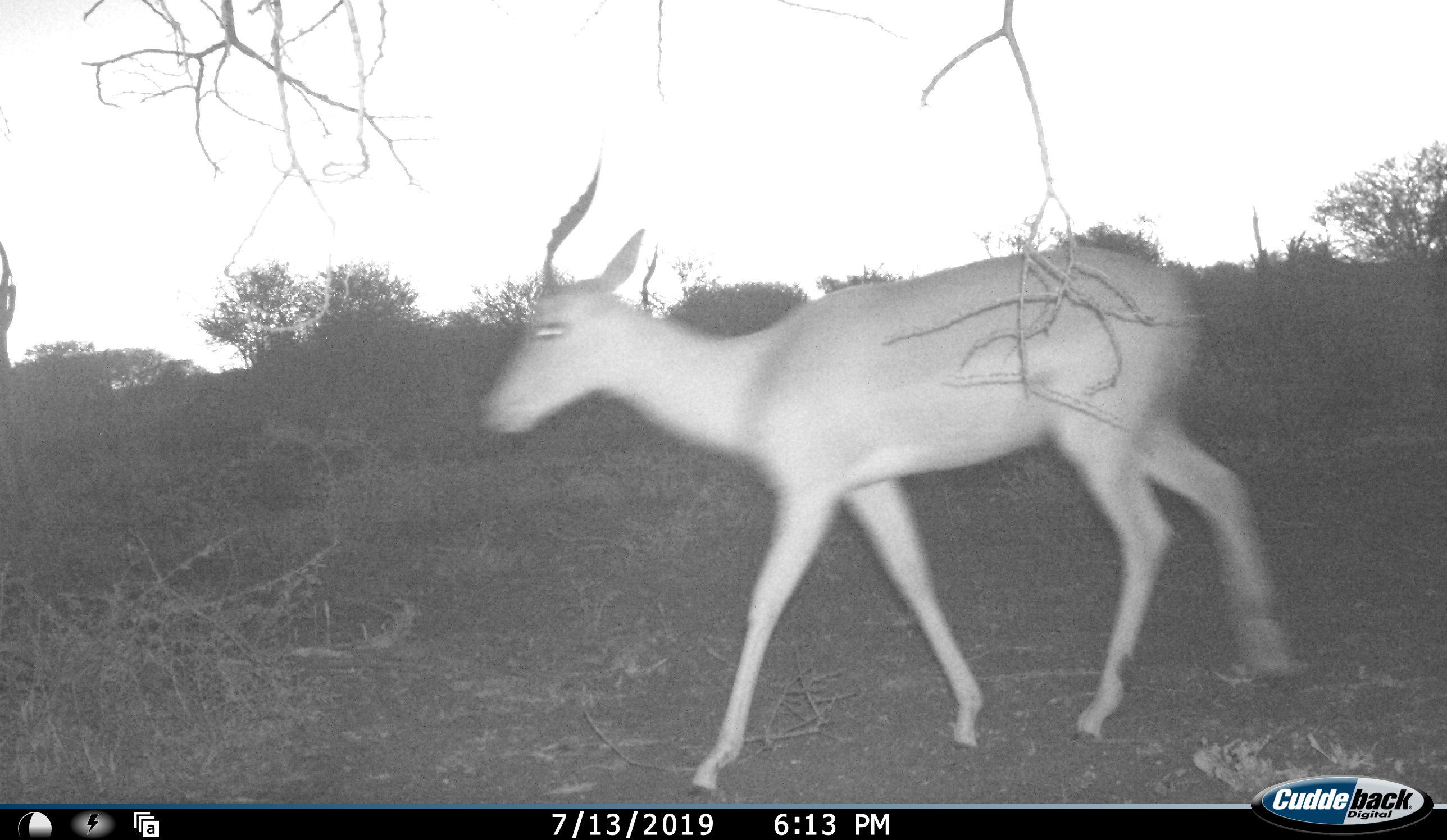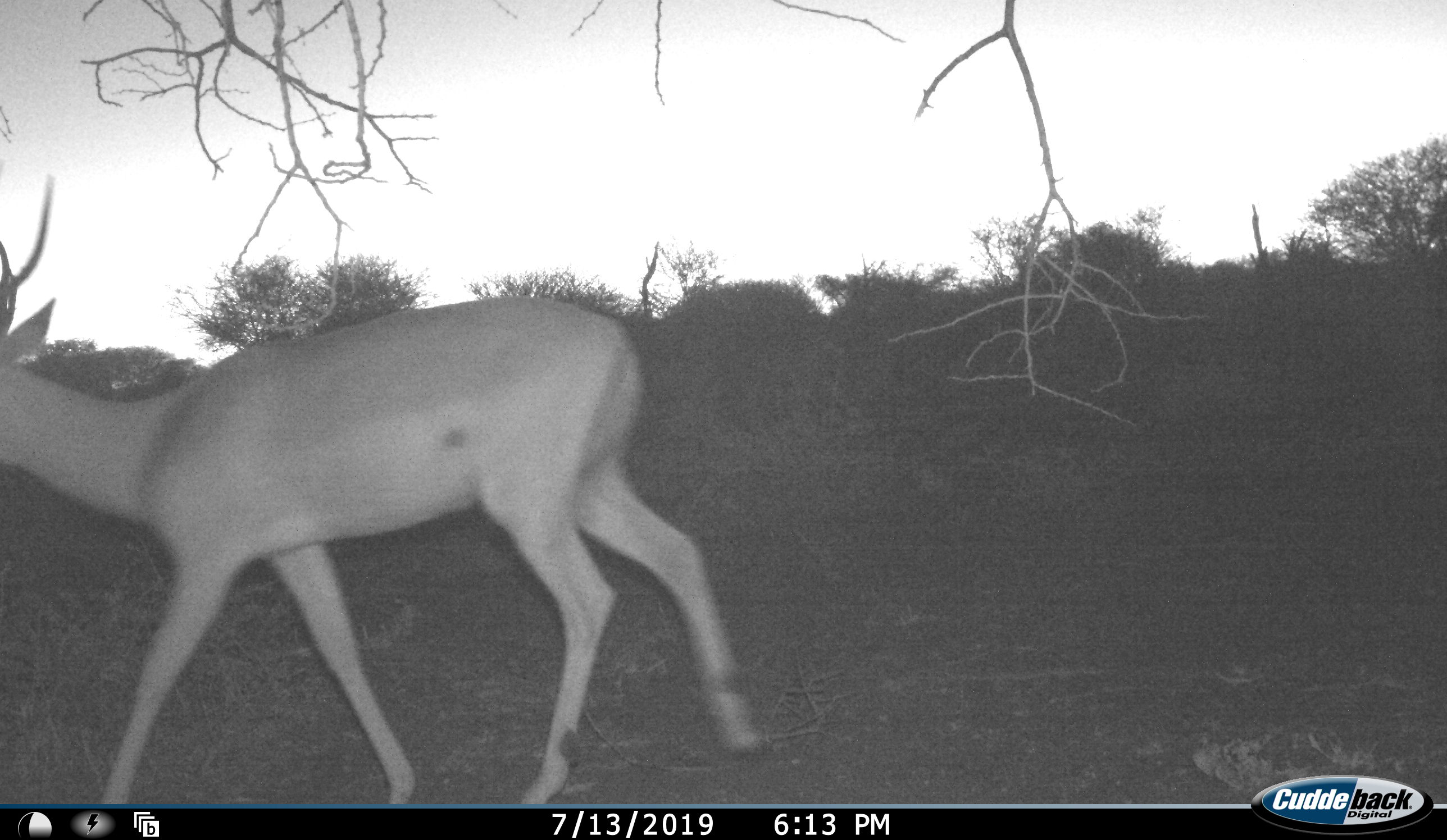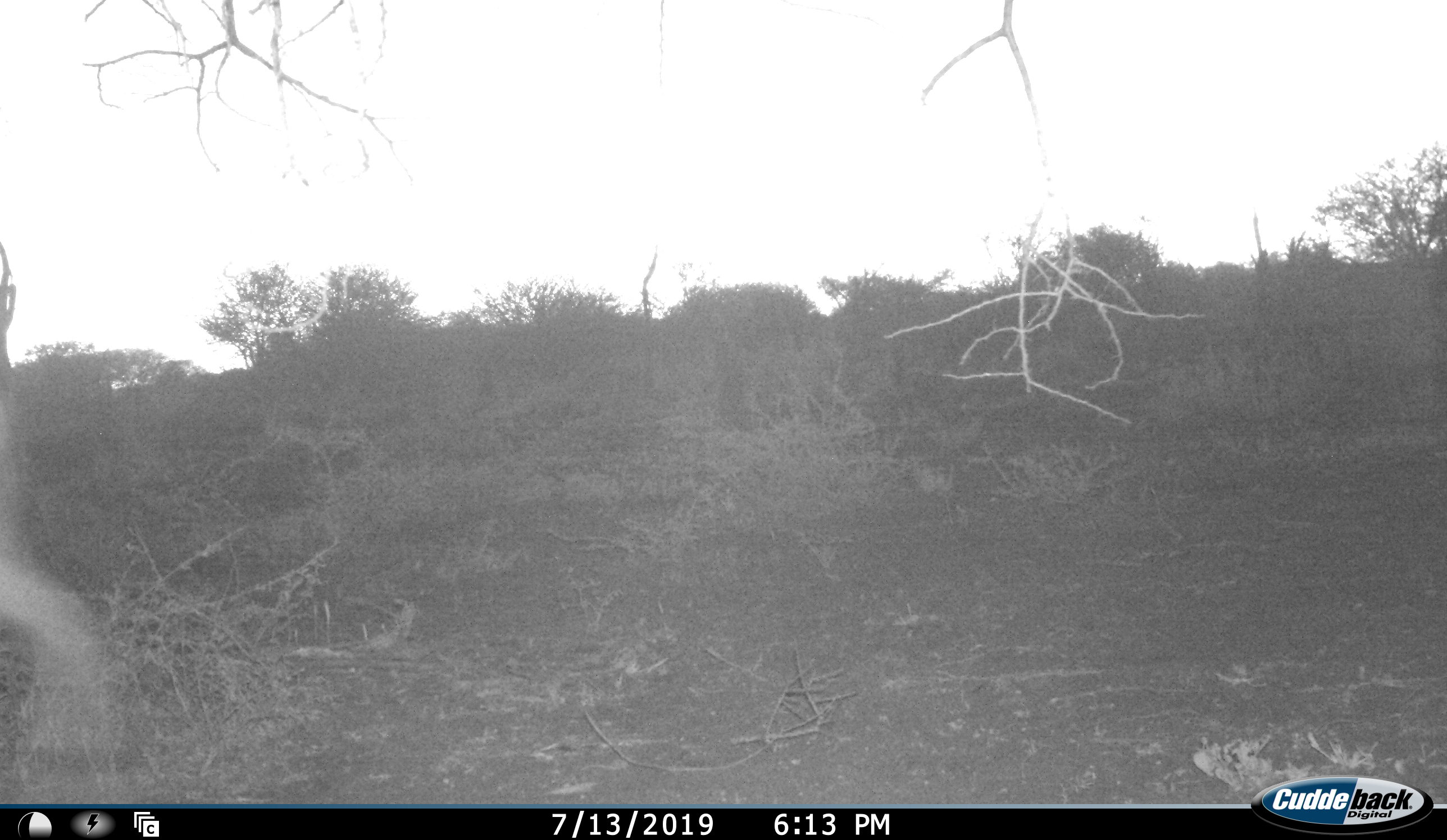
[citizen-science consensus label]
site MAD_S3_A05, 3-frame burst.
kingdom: Animalia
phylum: Chordata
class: Mammalia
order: Artiodactyla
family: Bovidae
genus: Aepyceros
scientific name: Aepyceros melampus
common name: impala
Impala (Aepyceros melampus), count 1. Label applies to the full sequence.